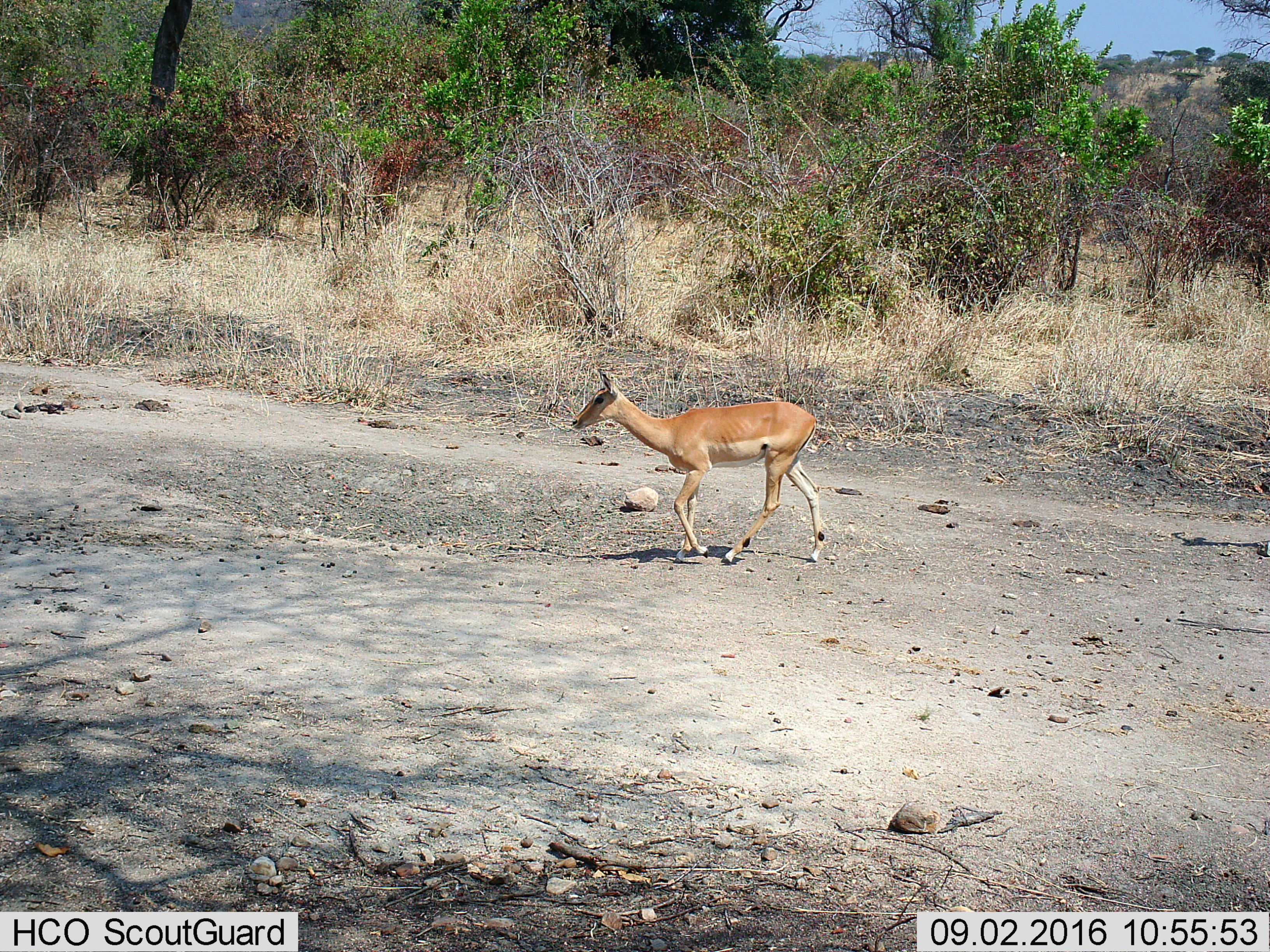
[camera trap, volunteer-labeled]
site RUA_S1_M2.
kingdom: Animalia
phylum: Chordata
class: Mammalia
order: Artiodactyla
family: Bovidae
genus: Aepyceros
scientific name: Aepyceros melampus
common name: impala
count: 1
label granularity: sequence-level